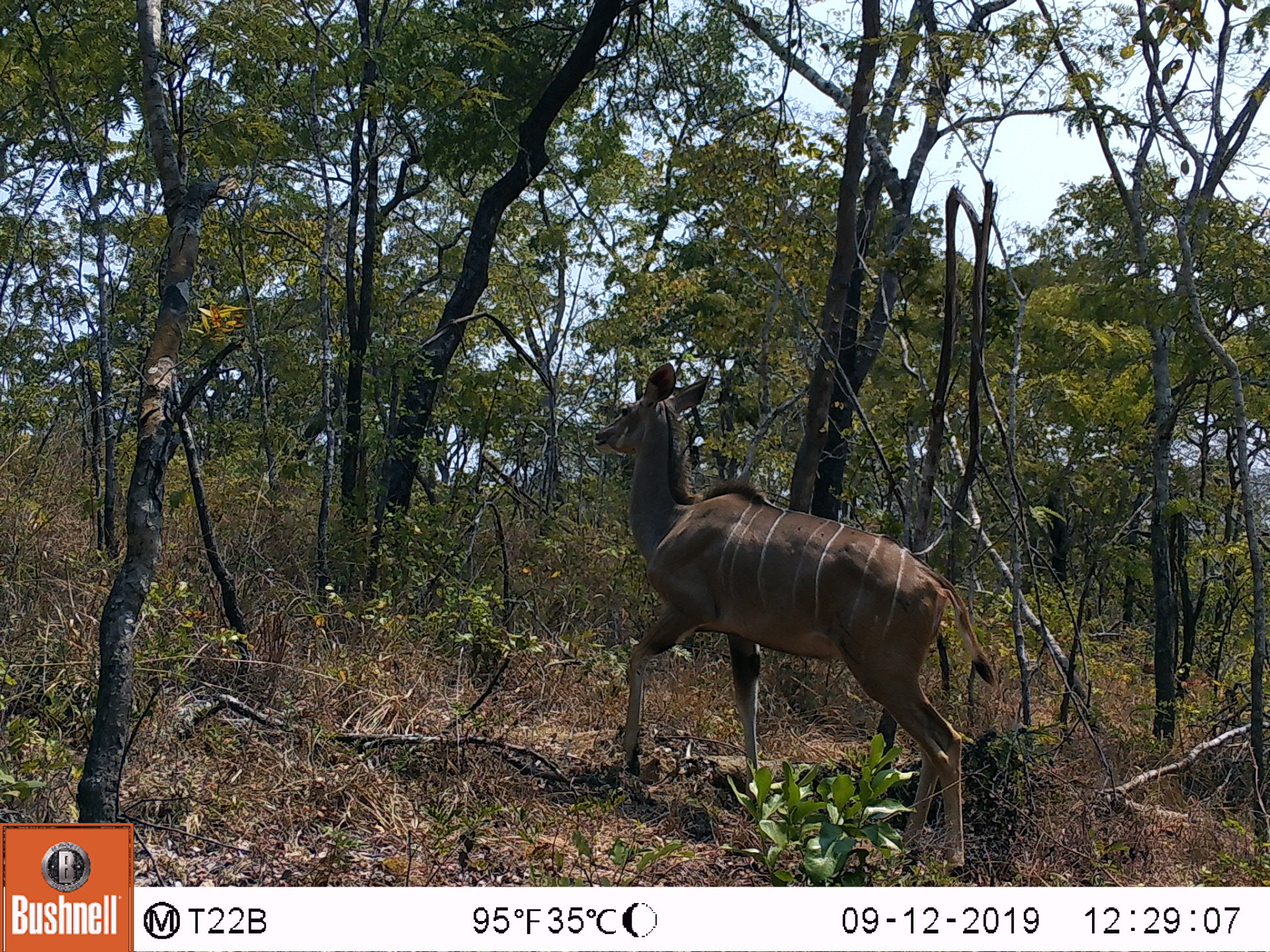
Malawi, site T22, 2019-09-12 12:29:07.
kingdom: Animalia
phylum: Chordata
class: Mammalia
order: Artiodactyla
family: Bovidae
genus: Tragelaphus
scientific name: Tragelaphus strepsiceros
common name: greater kudu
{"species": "greater kudu (Tragelaphus strepsiceros)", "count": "1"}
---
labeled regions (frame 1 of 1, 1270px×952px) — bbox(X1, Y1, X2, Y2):
greater kudu: bbox(578, 362, 988, 878)